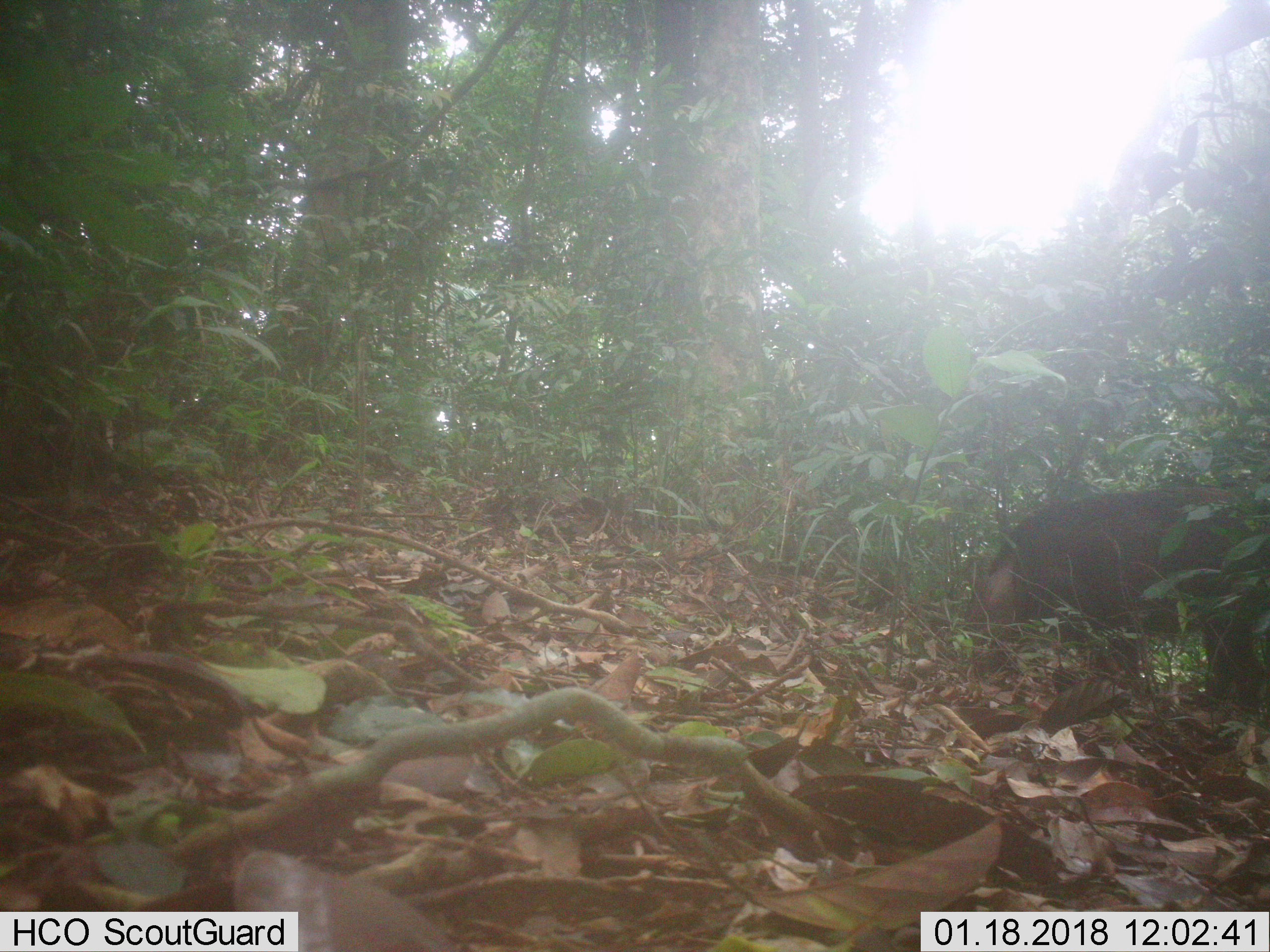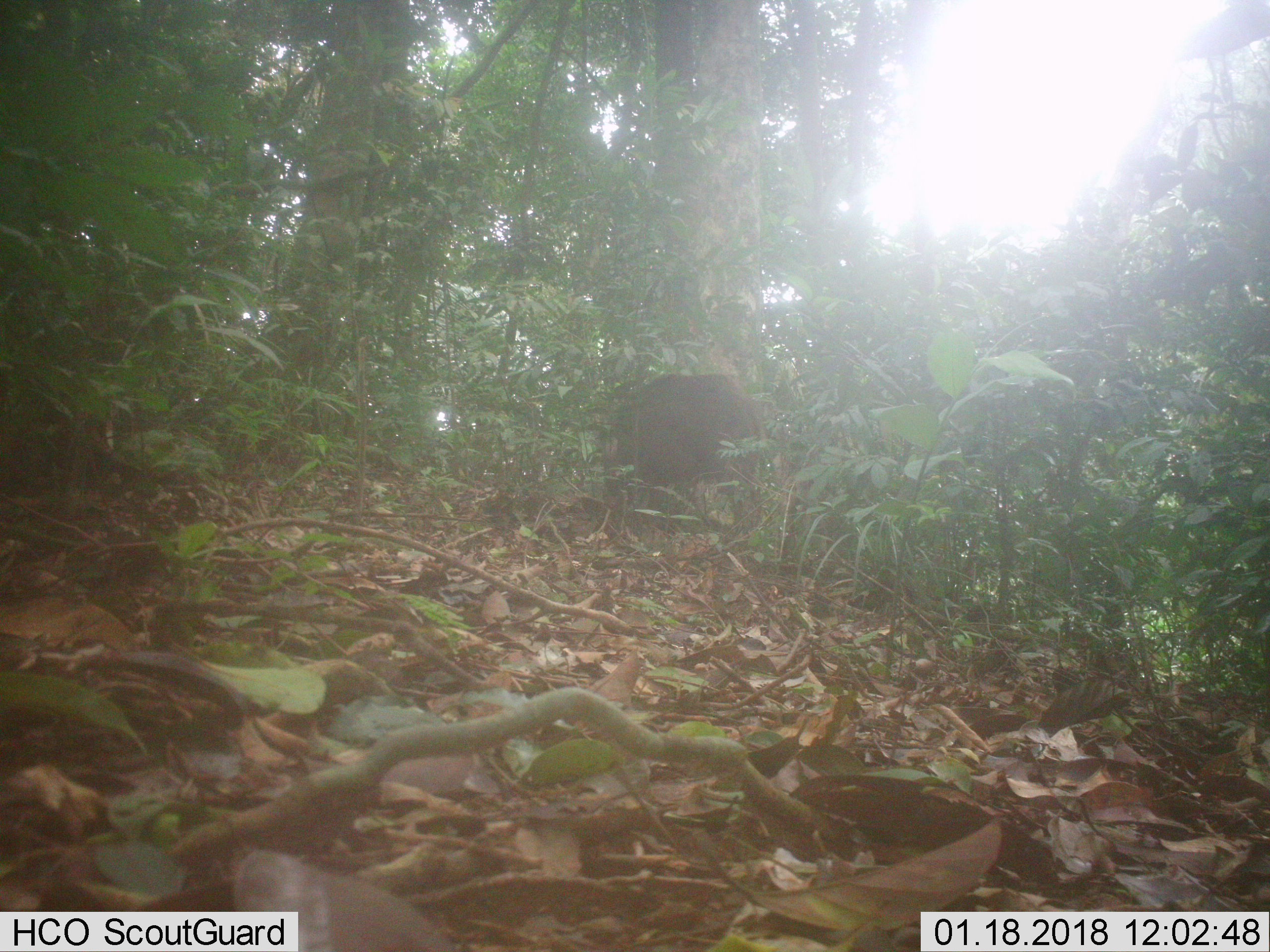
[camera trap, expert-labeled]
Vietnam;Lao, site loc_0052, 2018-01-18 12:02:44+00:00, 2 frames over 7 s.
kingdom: Animalia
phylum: Chordata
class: Mammalia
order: Artiodactyla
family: Suidae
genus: Sus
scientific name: Sus scrofa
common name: eurasian wild pig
Eurasian wild pig (Sus scrofa). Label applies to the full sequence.